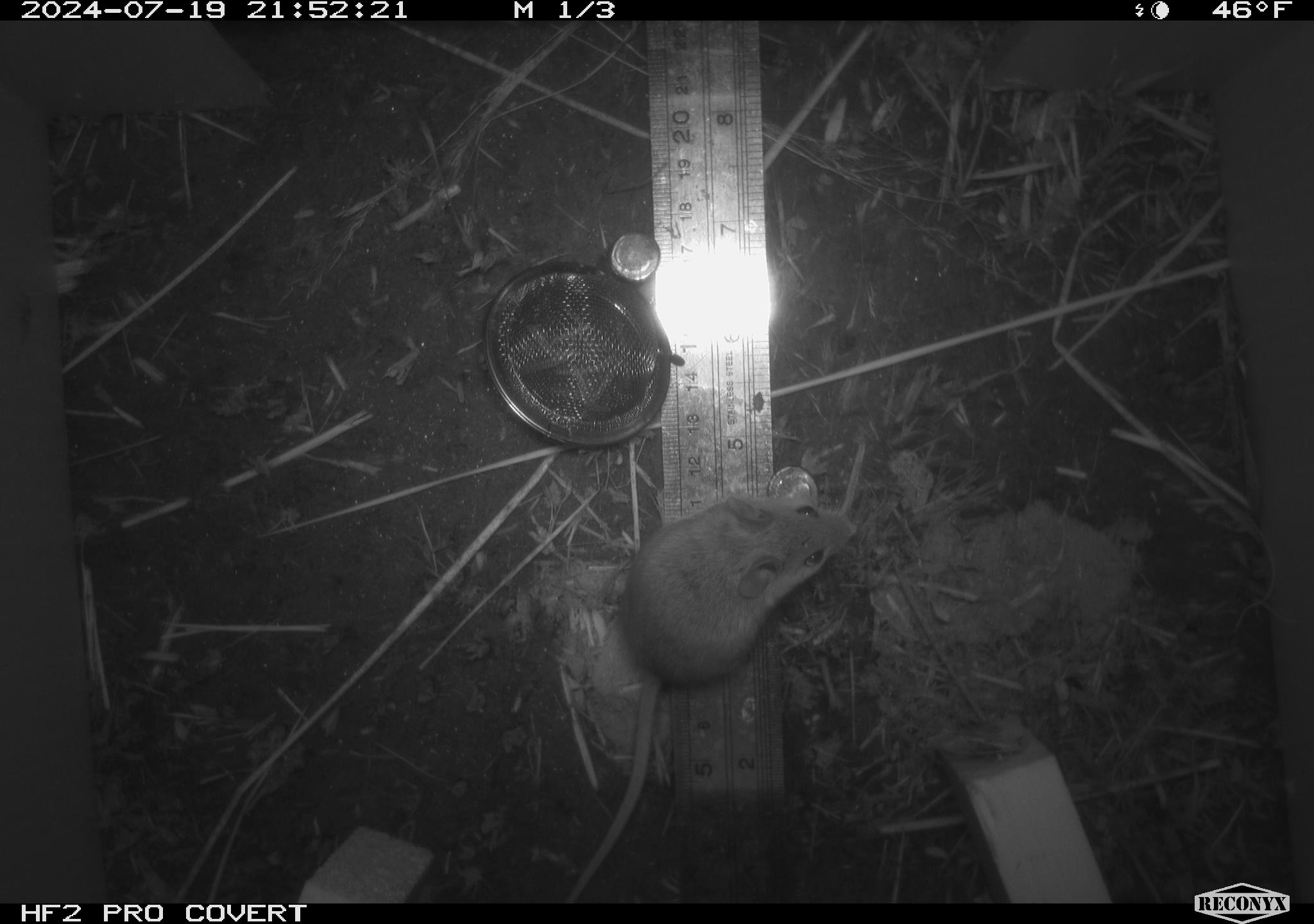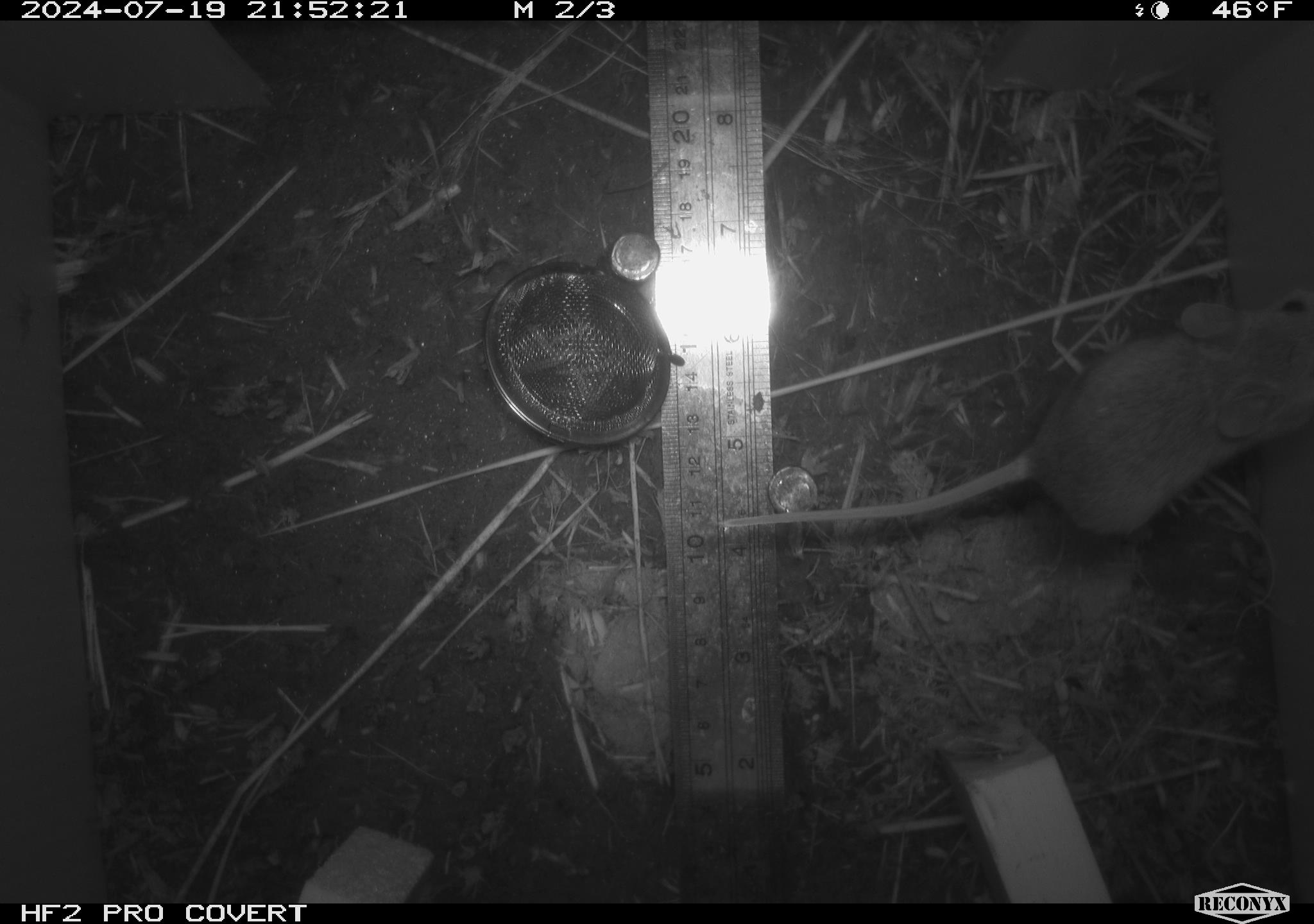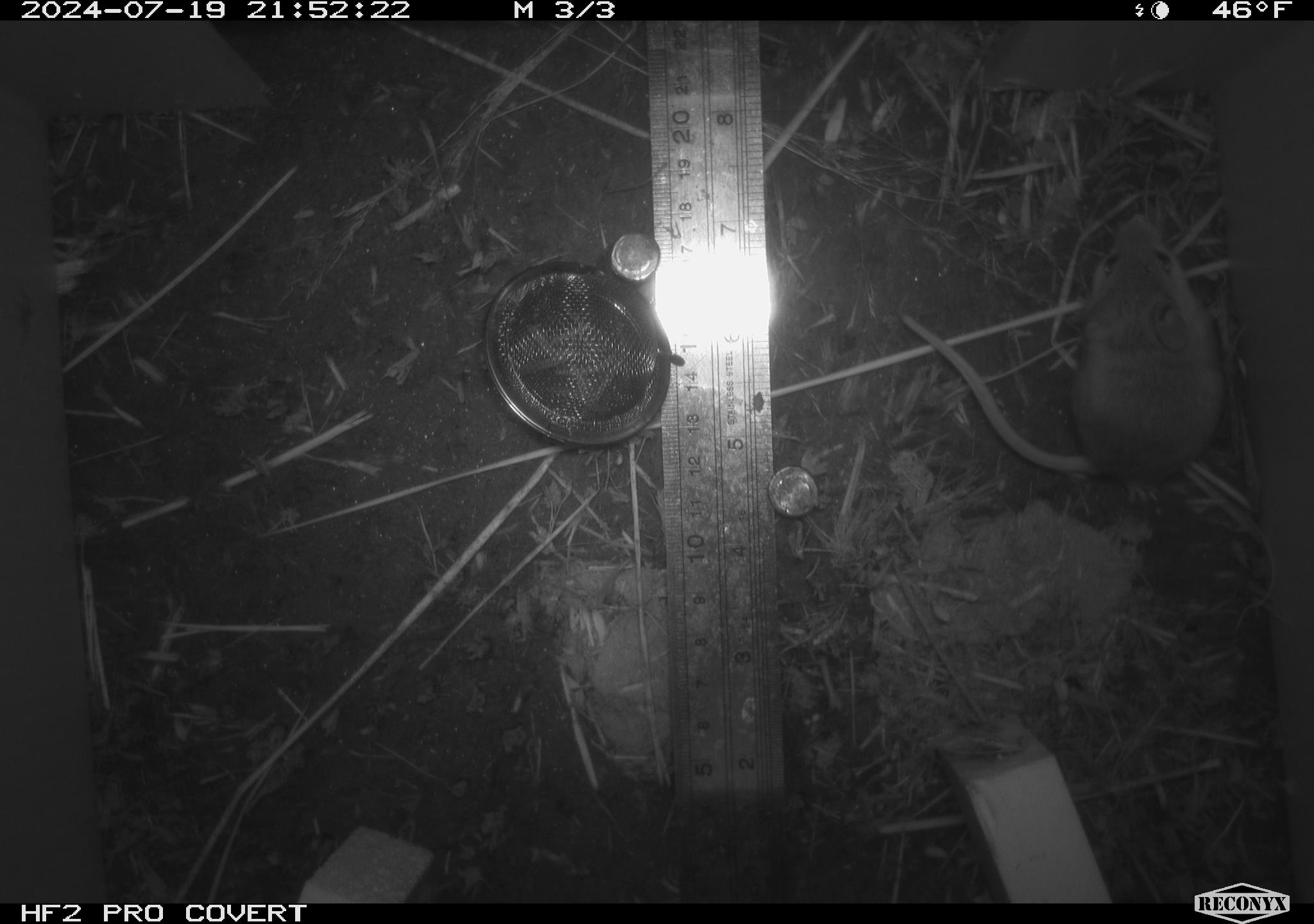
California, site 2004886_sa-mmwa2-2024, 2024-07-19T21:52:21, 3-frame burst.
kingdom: Animalia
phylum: Chordata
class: Mammalia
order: Rodentia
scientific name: Rodentia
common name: mouse species